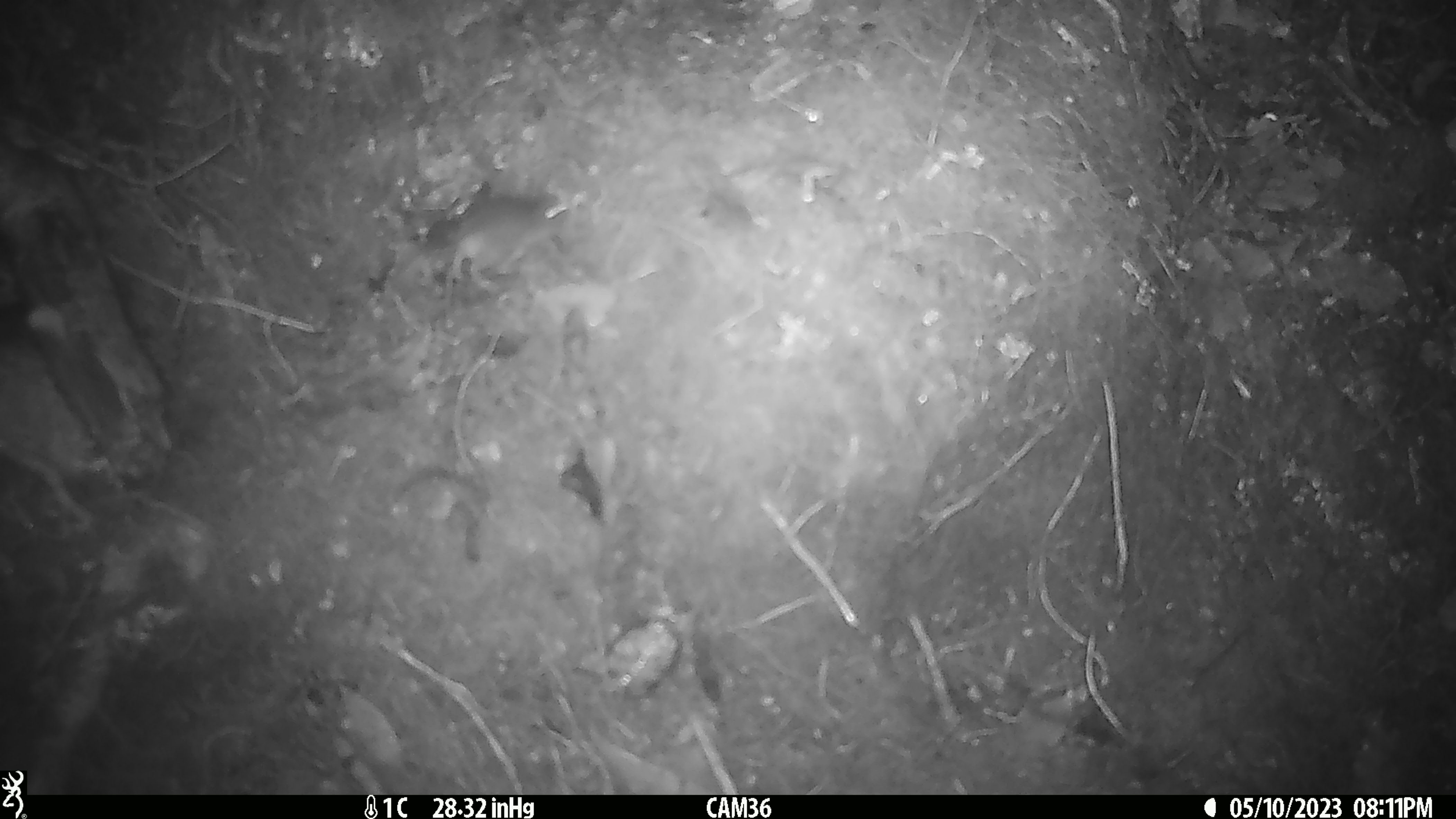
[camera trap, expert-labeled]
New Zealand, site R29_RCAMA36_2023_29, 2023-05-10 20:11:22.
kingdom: Animalia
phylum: Chordata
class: Mammalia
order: Rodentia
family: Muridae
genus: Mus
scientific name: Mus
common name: mouse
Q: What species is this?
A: Mouse (Mus).